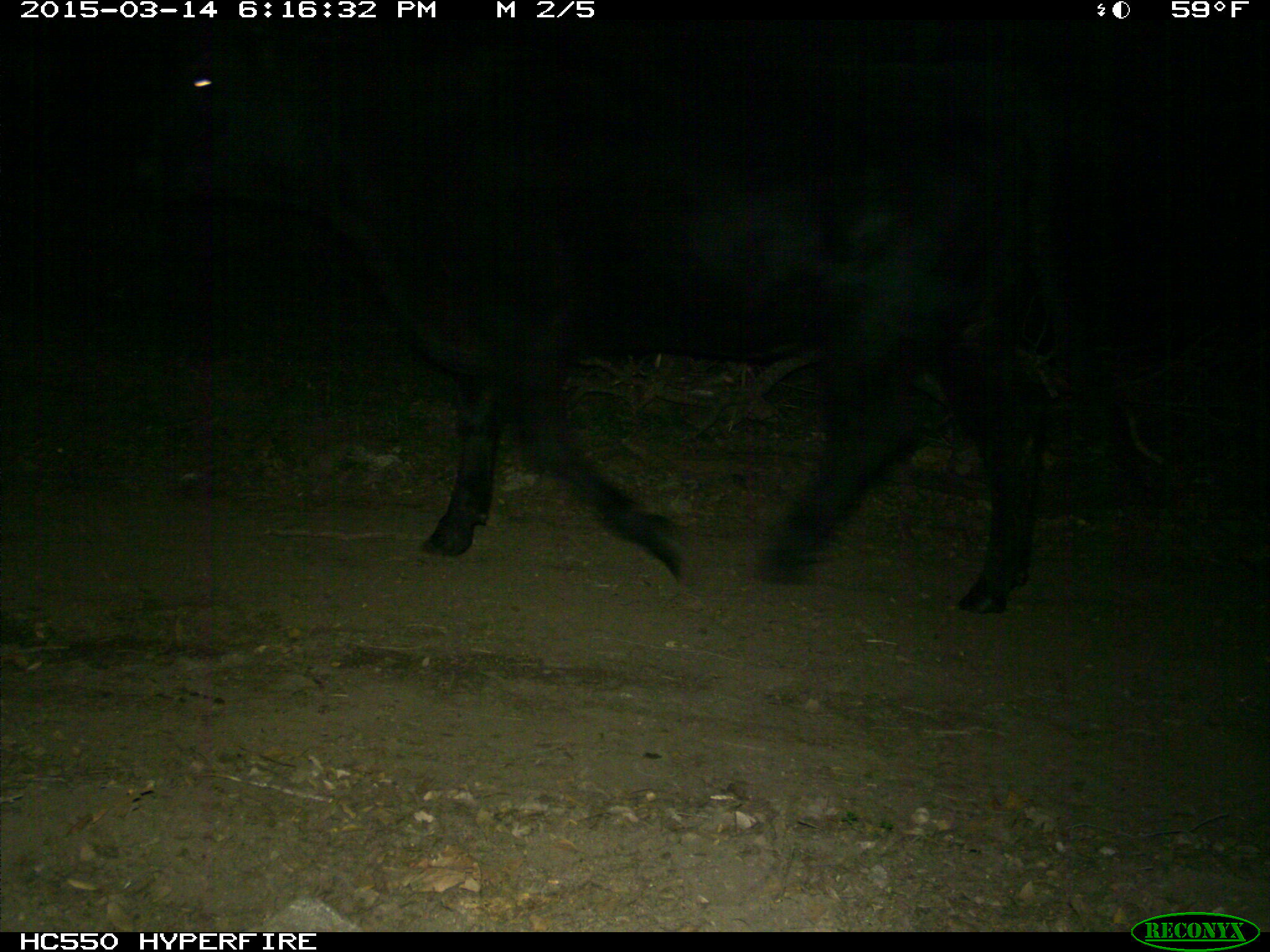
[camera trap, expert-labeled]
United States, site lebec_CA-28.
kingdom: Animalia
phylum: Chordata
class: Mammalia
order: Artiodactyla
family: Bovidae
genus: Bos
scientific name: Bos taurus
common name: domestic cow